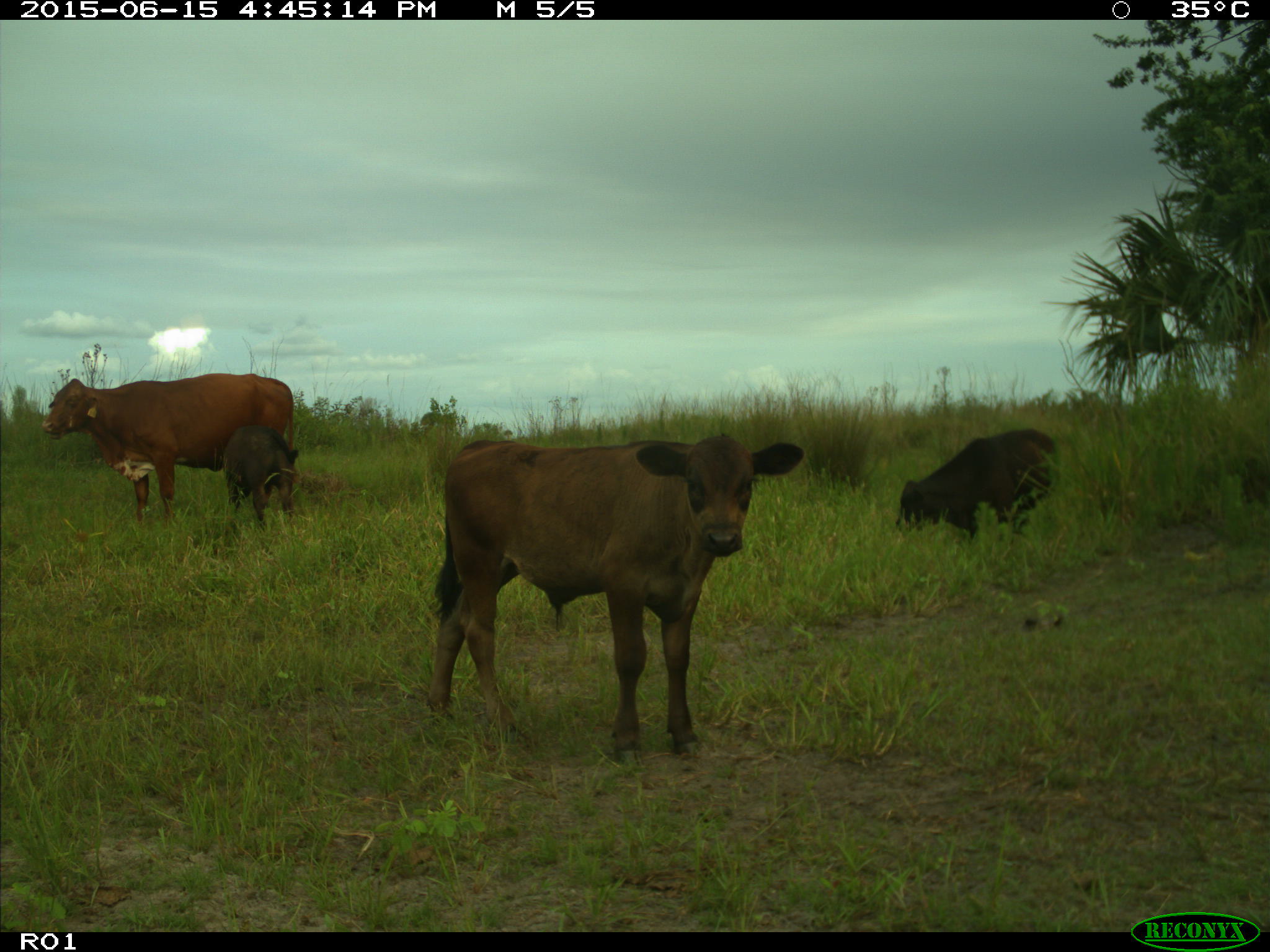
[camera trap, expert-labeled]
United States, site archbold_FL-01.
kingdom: Animalia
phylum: Chordata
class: Mammalia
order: Artiodactyla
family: Bovidae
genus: Bos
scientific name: Bos taurus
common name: domestic cow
Bos taurus (domestic cow).